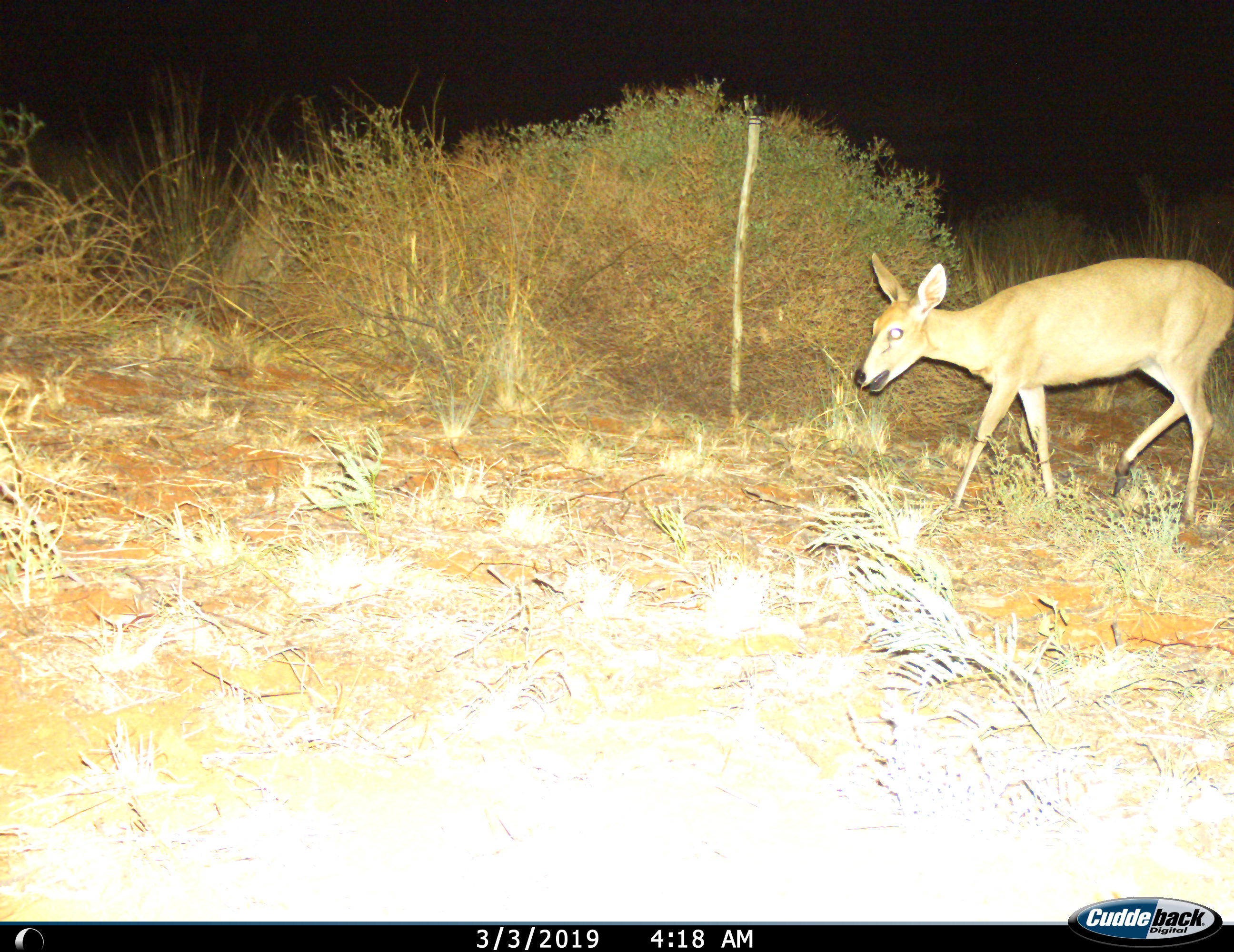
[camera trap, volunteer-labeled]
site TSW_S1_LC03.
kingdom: Animalia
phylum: Chordata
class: Mammalia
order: Artiodactyla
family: Bovidae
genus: Sylvicapra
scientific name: Sylvicapra grimmia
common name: common duiker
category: duikercommongrey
Duikercommongrey (common duiker) (Sylvicapra grimmia), count 1. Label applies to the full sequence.